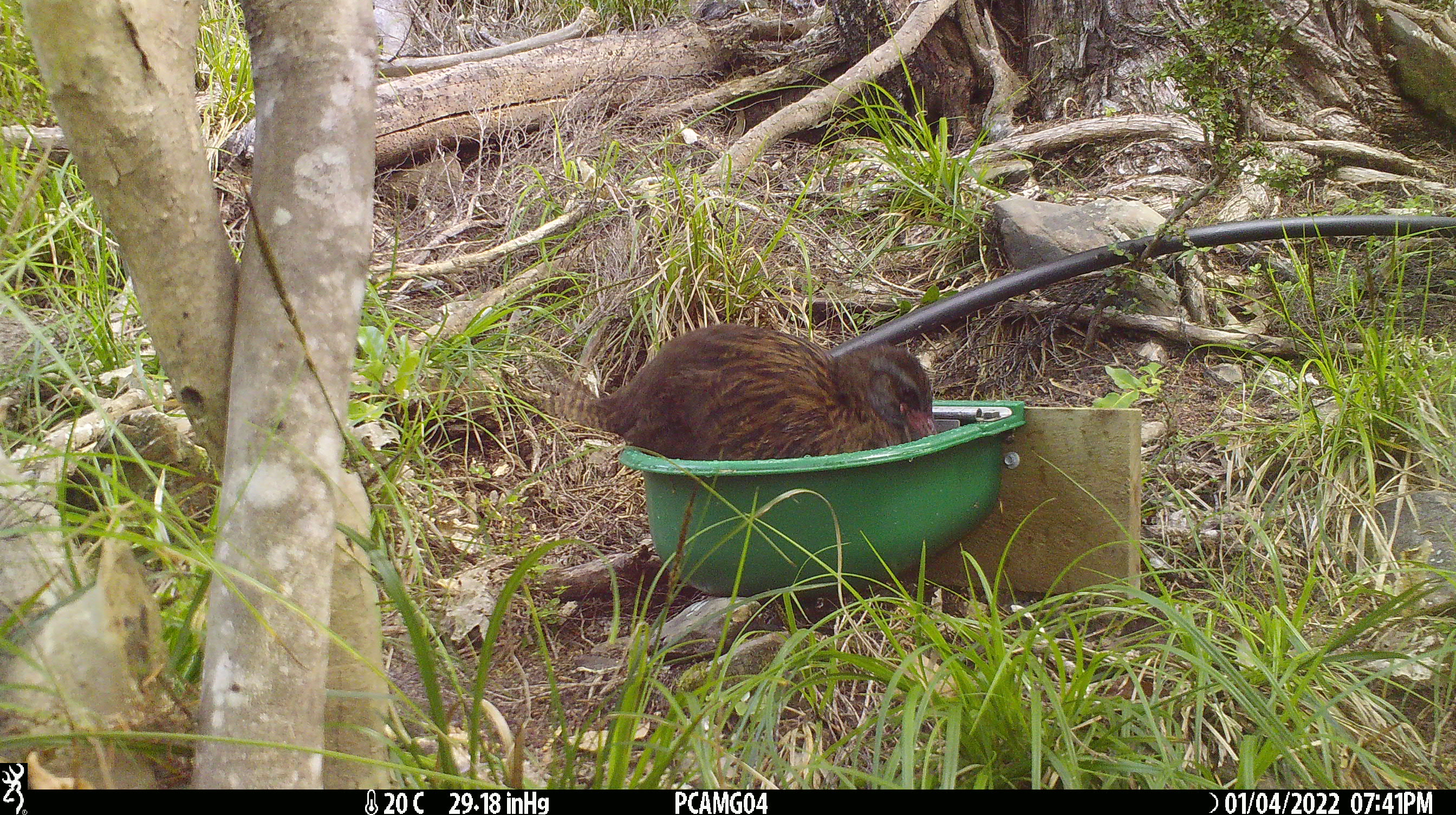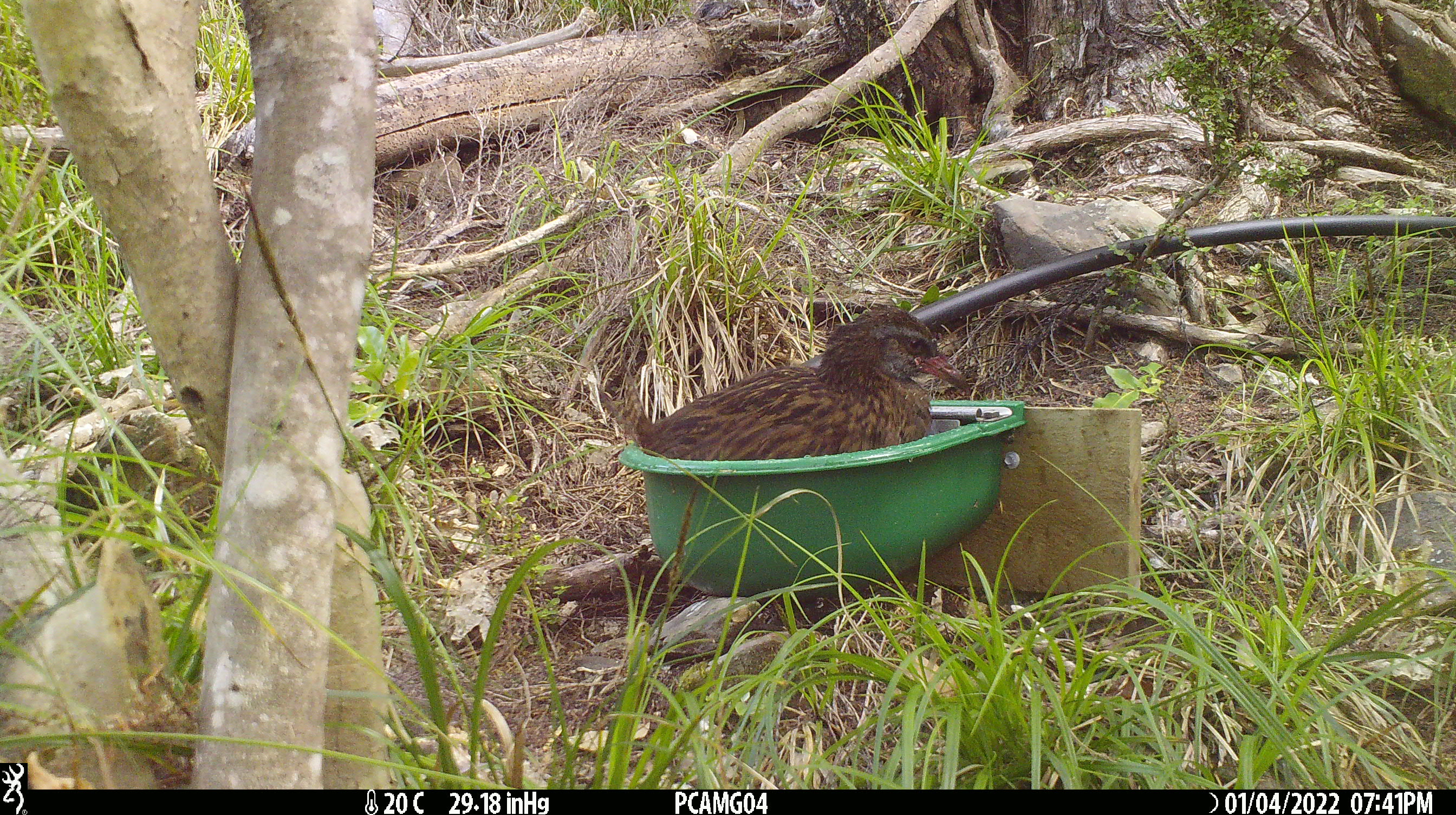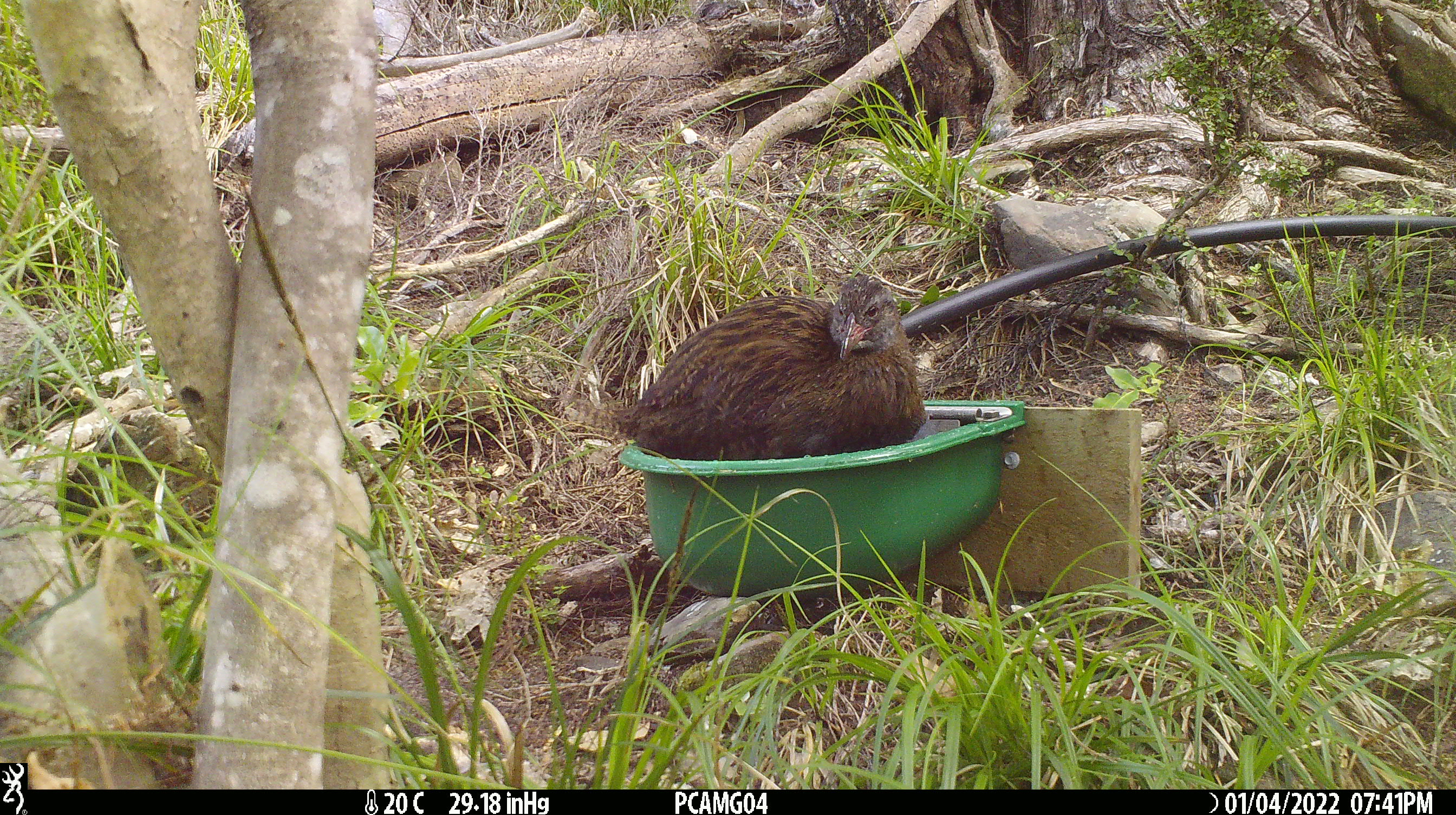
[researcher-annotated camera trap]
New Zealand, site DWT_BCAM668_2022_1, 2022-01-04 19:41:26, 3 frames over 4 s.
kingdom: Animalia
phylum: Chordata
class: Aves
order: Gruiformes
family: Rallidae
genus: Gallirallus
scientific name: Gallirallus australis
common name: weka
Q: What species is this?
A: Weka (Gallirallus australis).